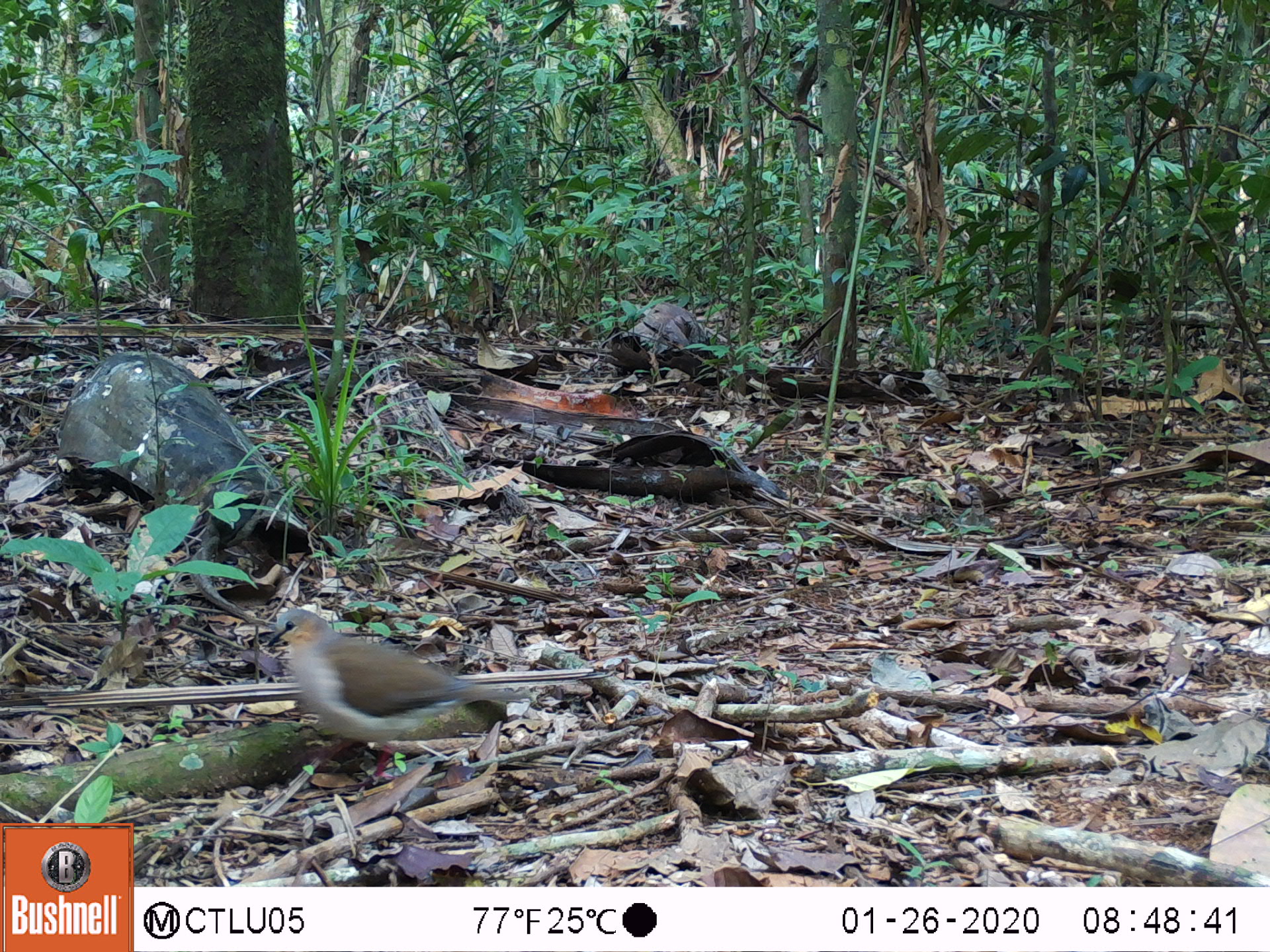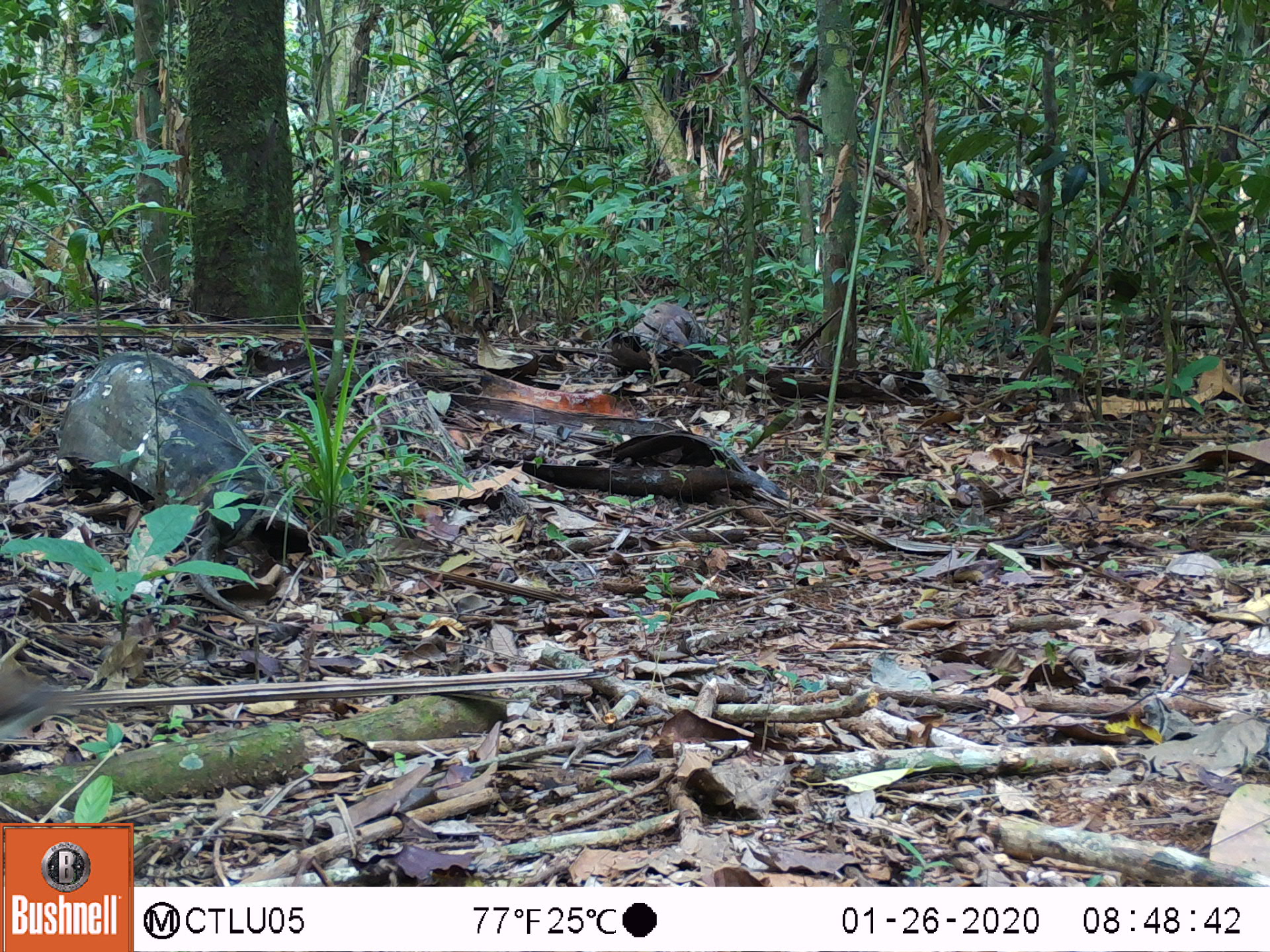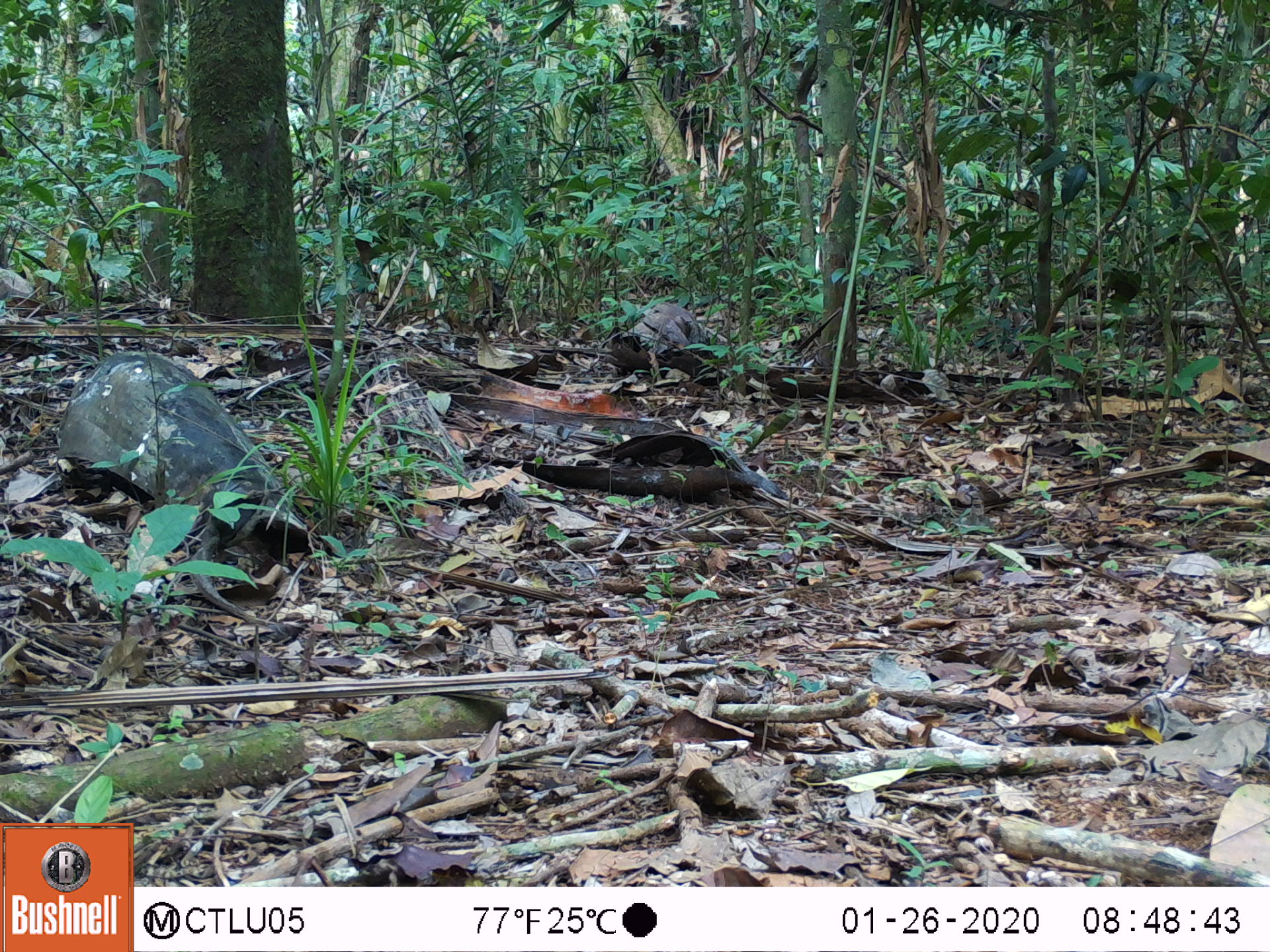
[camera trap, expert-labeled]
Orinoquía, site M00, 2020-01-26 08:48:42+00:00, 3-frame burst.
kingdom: Animalia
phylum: Chordata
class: Aves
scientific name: Aves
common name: bird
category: unknown bird